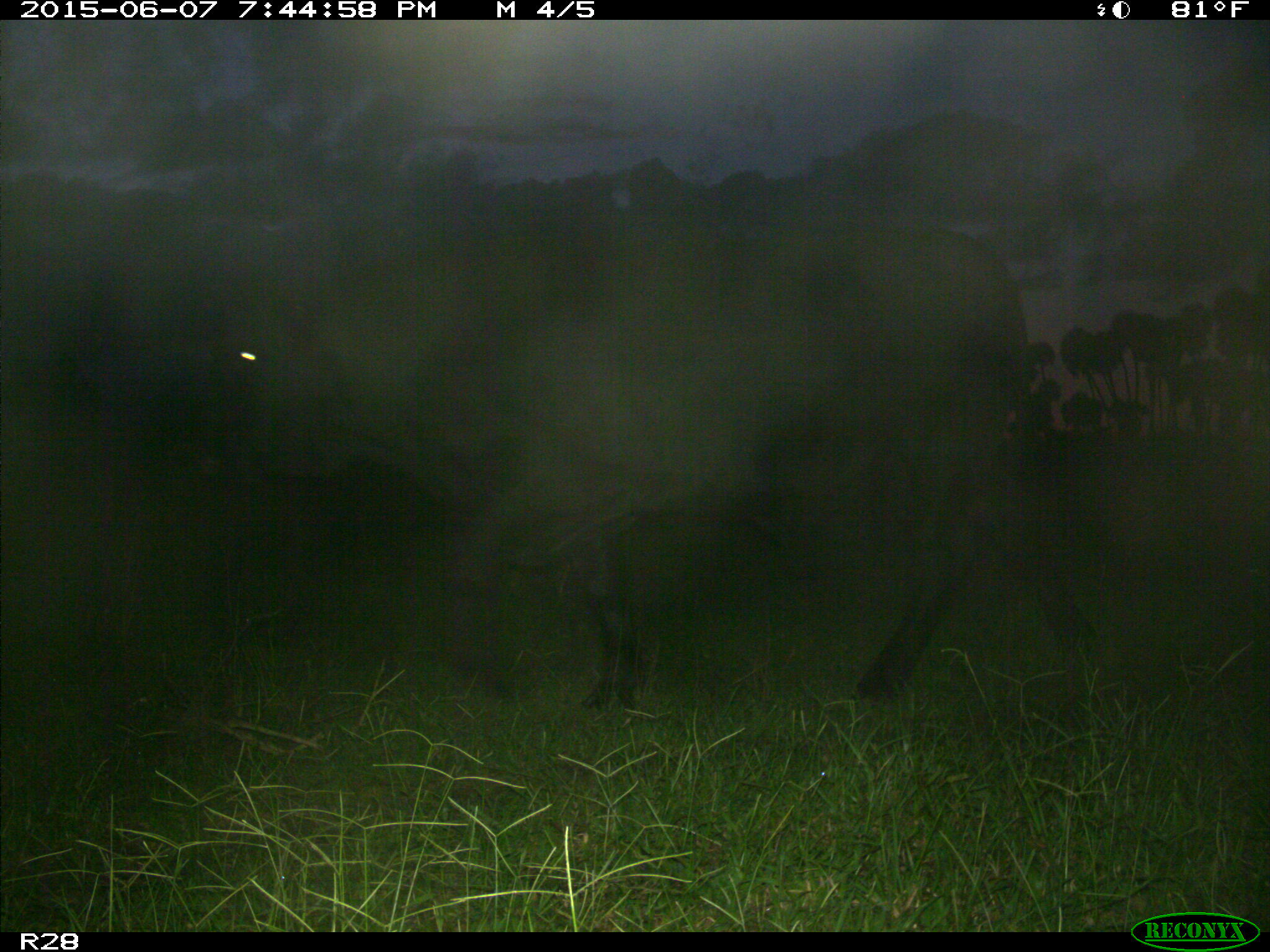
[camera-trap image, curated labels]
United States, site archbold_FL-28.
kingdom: Animalia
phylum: Chordata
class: Mammalia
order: Artiodactyla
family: Bovidae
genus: Bos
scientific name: Bos taurus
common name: domestic cow